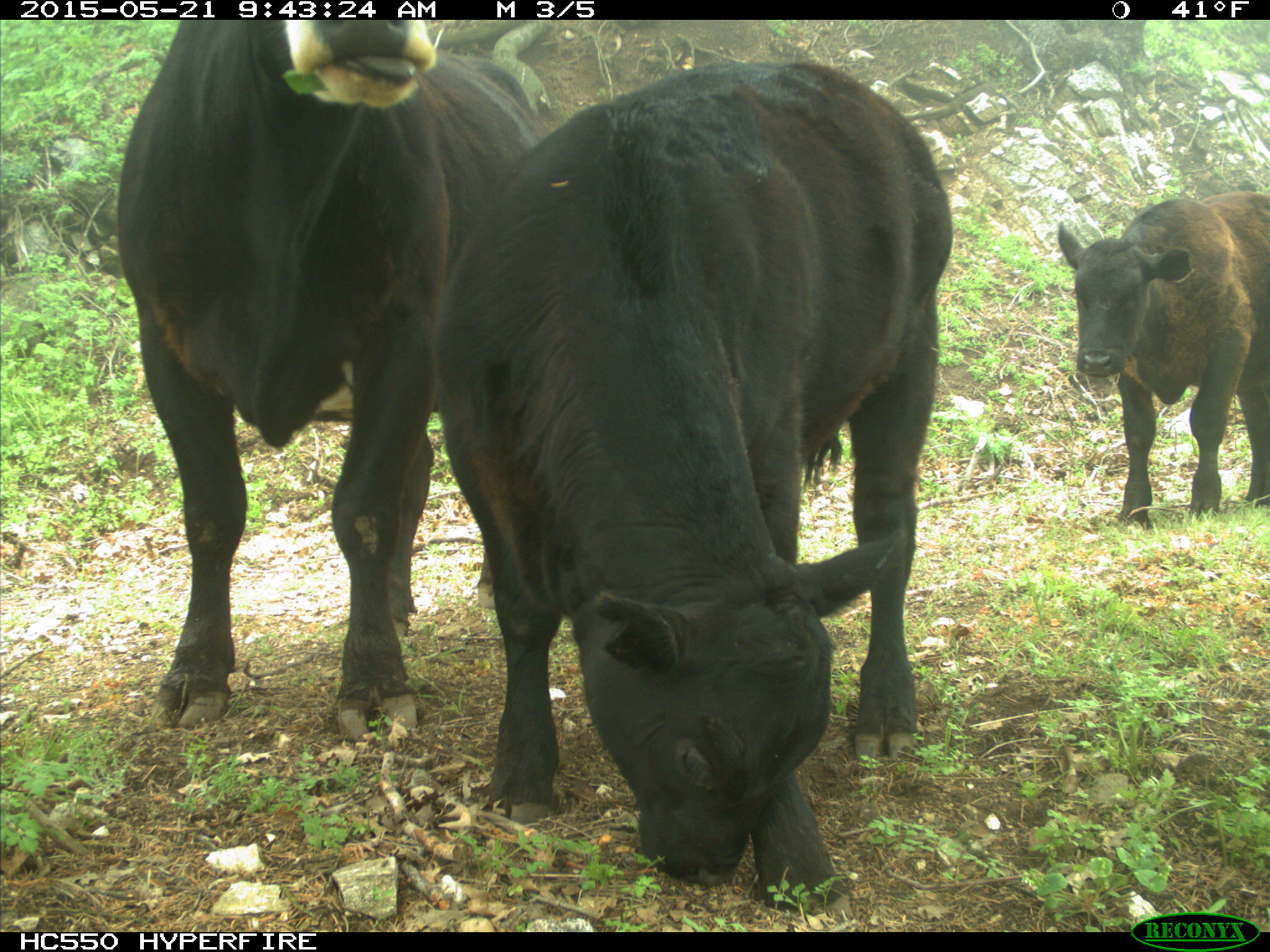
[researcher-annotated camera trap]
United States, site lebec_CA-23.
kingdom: Animalia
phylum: Chordata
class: Mammalia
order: Artiodactyla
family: Bovidae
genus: Bos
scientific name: Bos taurus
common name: domestic cow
Bos taurus (domestic cow).